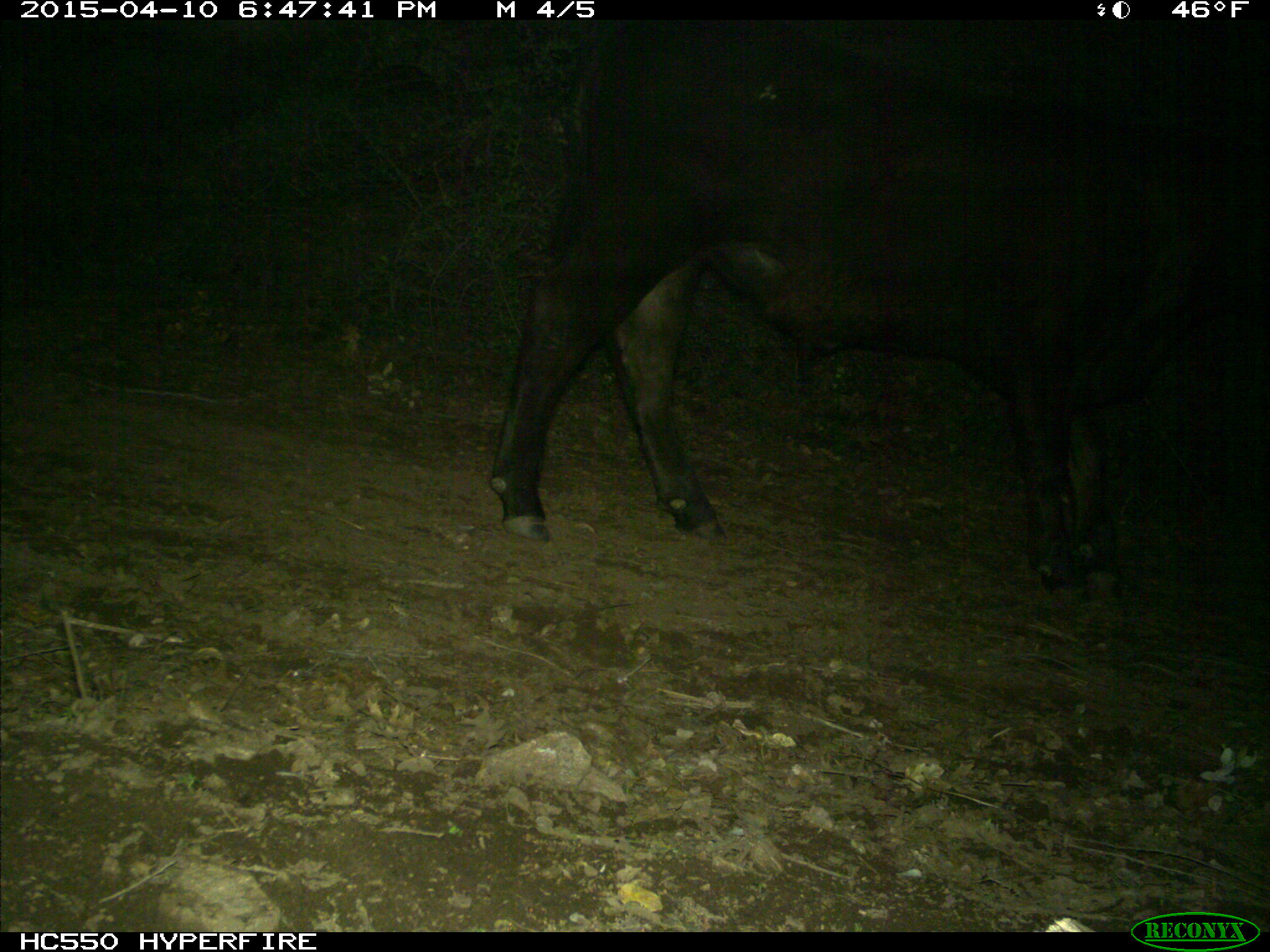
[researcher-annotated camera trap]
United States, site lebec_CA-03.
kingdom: Animalia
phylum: Chordata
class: Mammalia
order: Artiodactyla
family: Bovidae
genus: Bos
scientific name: Bos taurus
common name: domestic cow